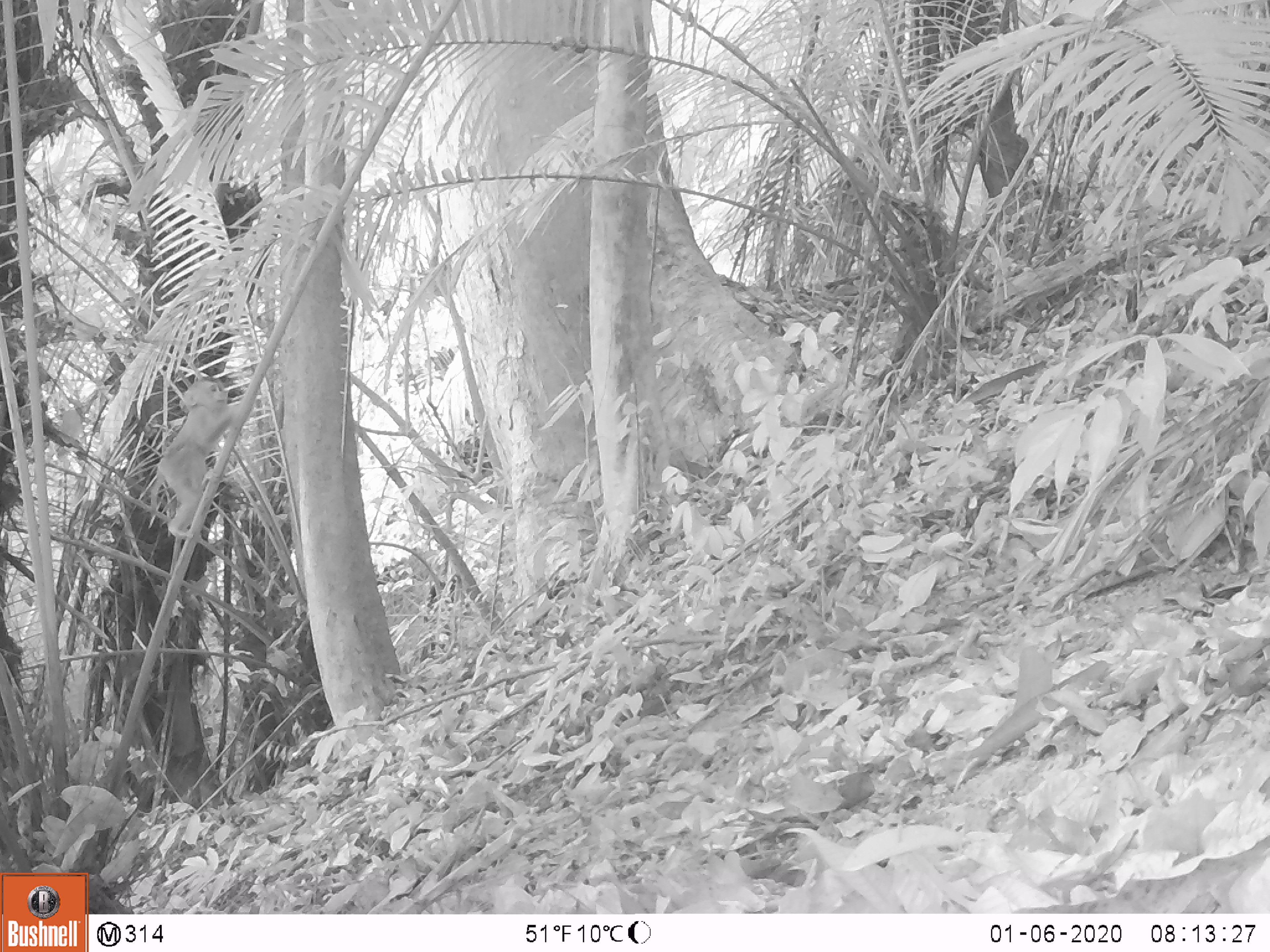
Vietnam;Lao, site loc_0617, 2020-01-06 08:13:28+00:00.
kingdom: Animalia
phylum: Chordata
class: Mammalia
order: Primates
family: Cercopithecidae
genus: Macaca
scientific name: Macaca nemestrina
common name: pig-tailed macaque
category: pig tailed macaque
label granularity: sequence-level